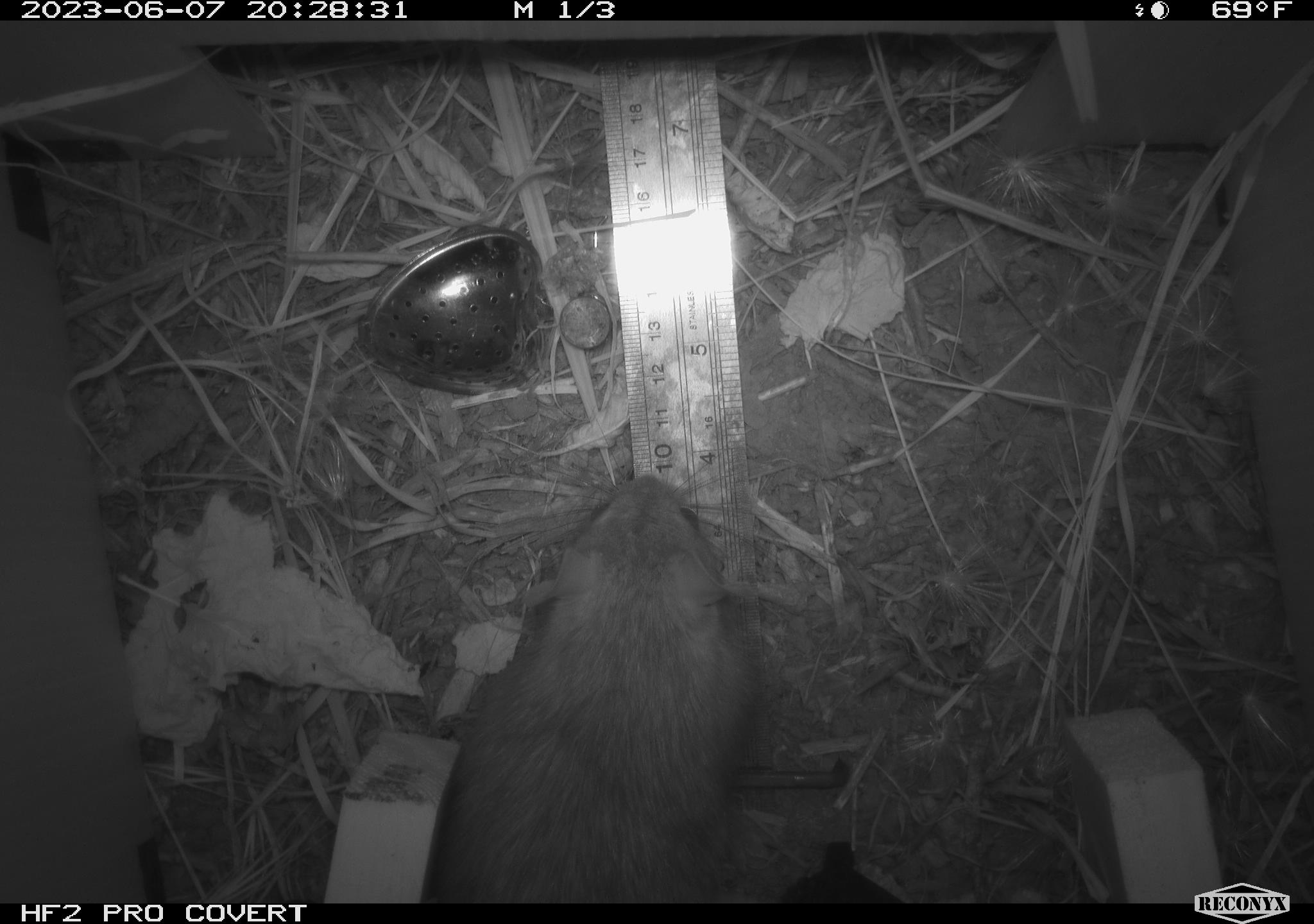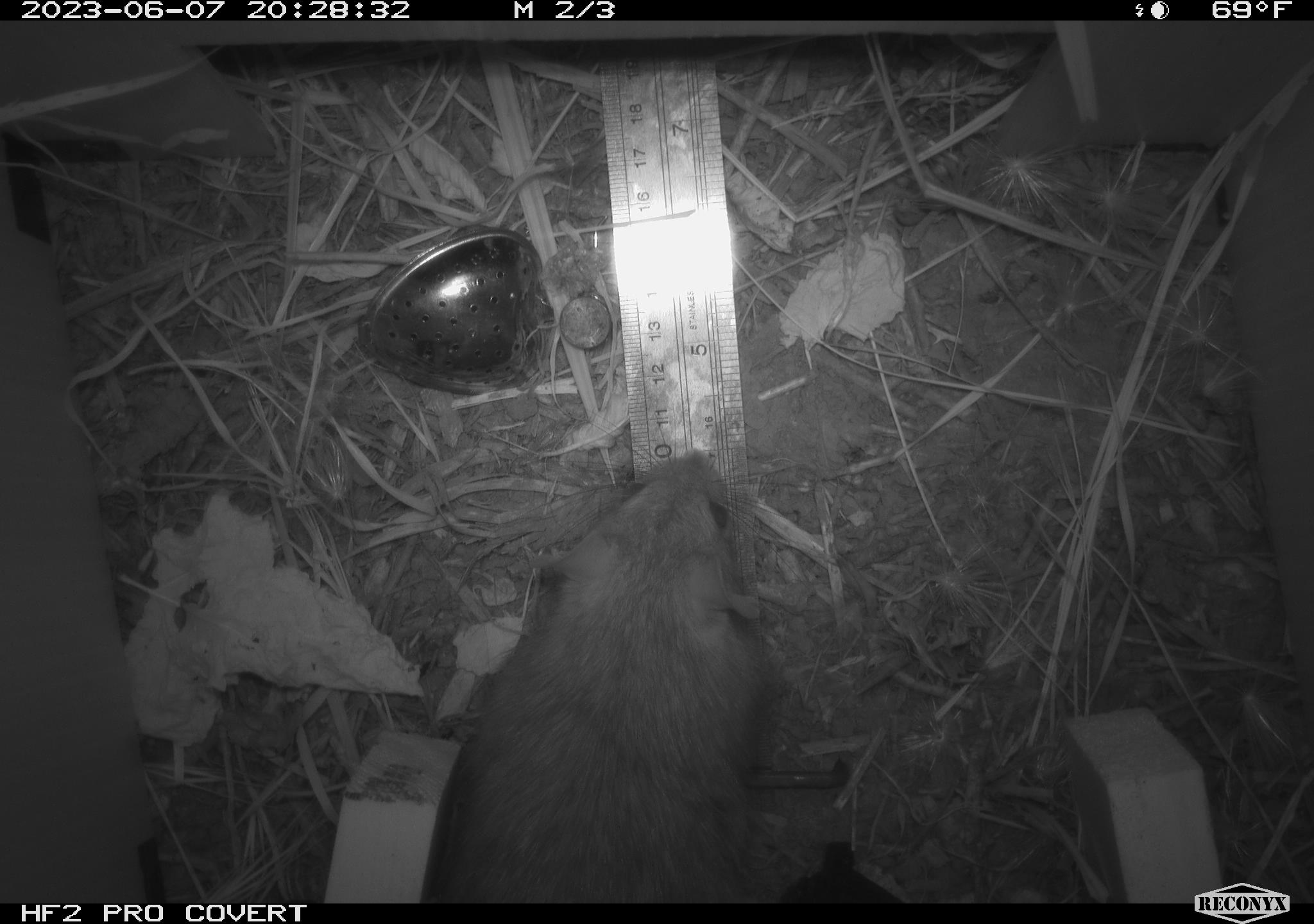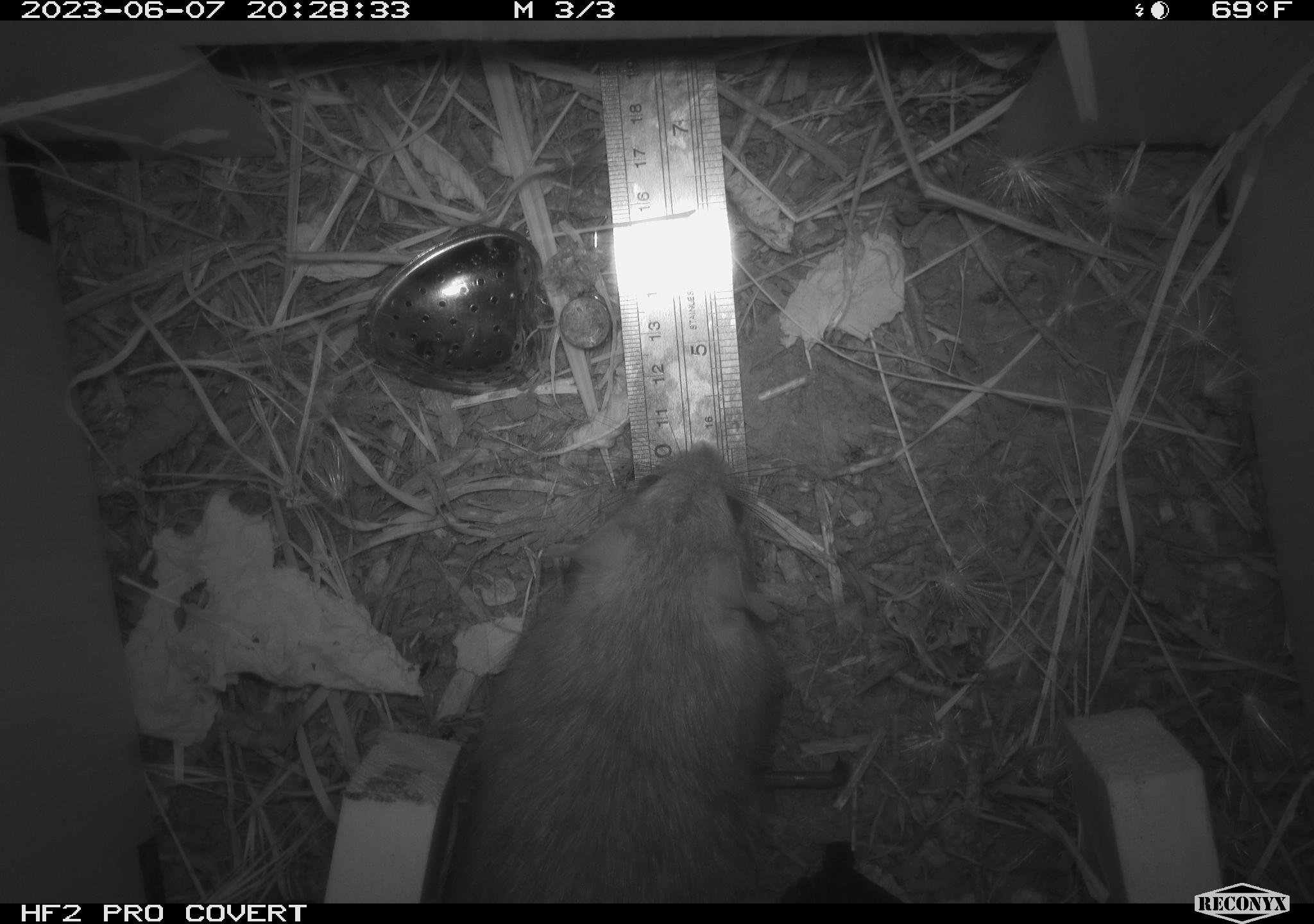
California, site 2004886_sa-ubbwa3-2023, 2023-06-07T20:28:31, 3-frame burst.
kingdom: Animalia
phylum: Chordata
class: Mammalia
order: Rodentia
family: Muridae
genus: Rattus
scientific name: Rattus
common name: rat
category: rattus species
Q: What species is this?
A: Rattus species (rat) (Rattus).